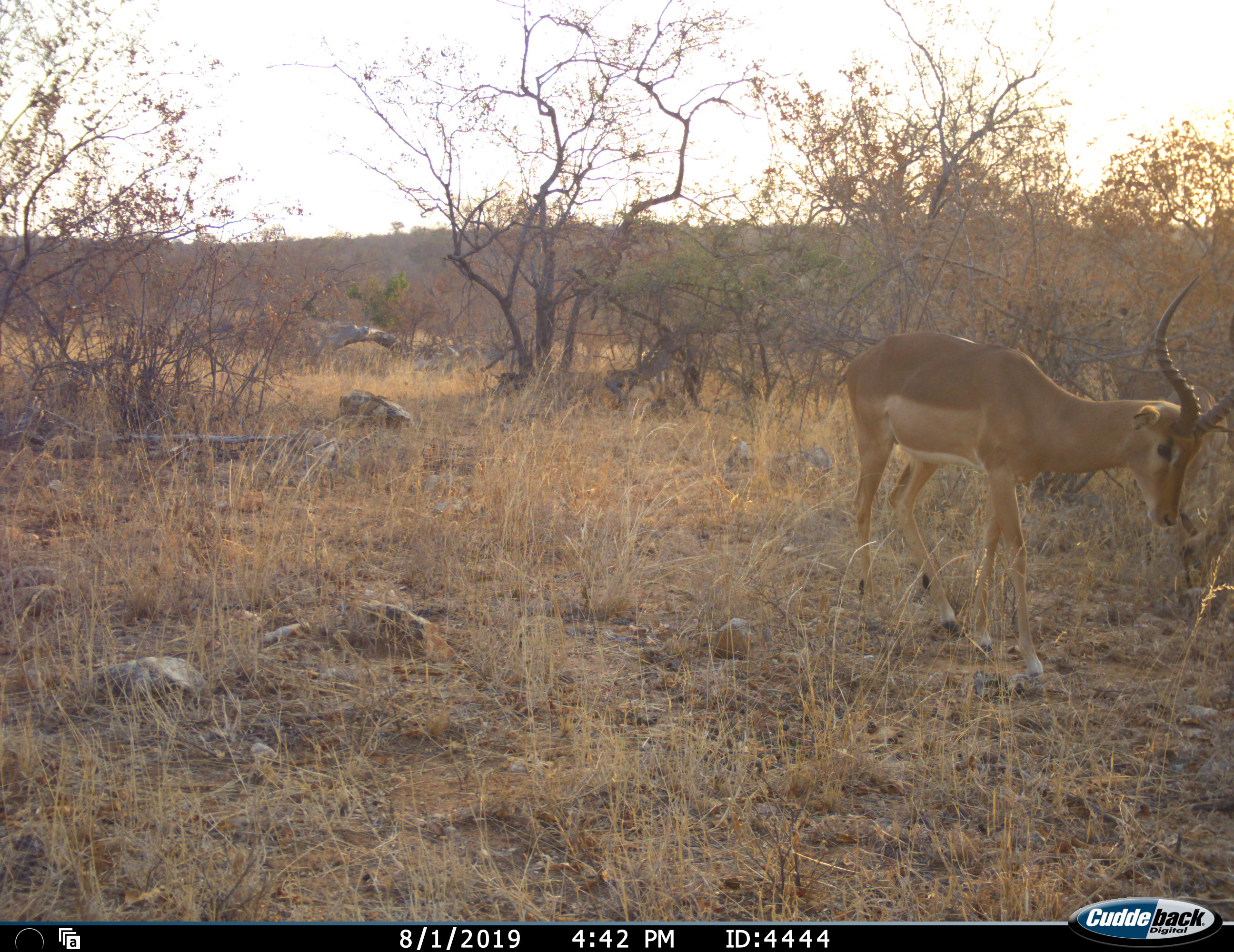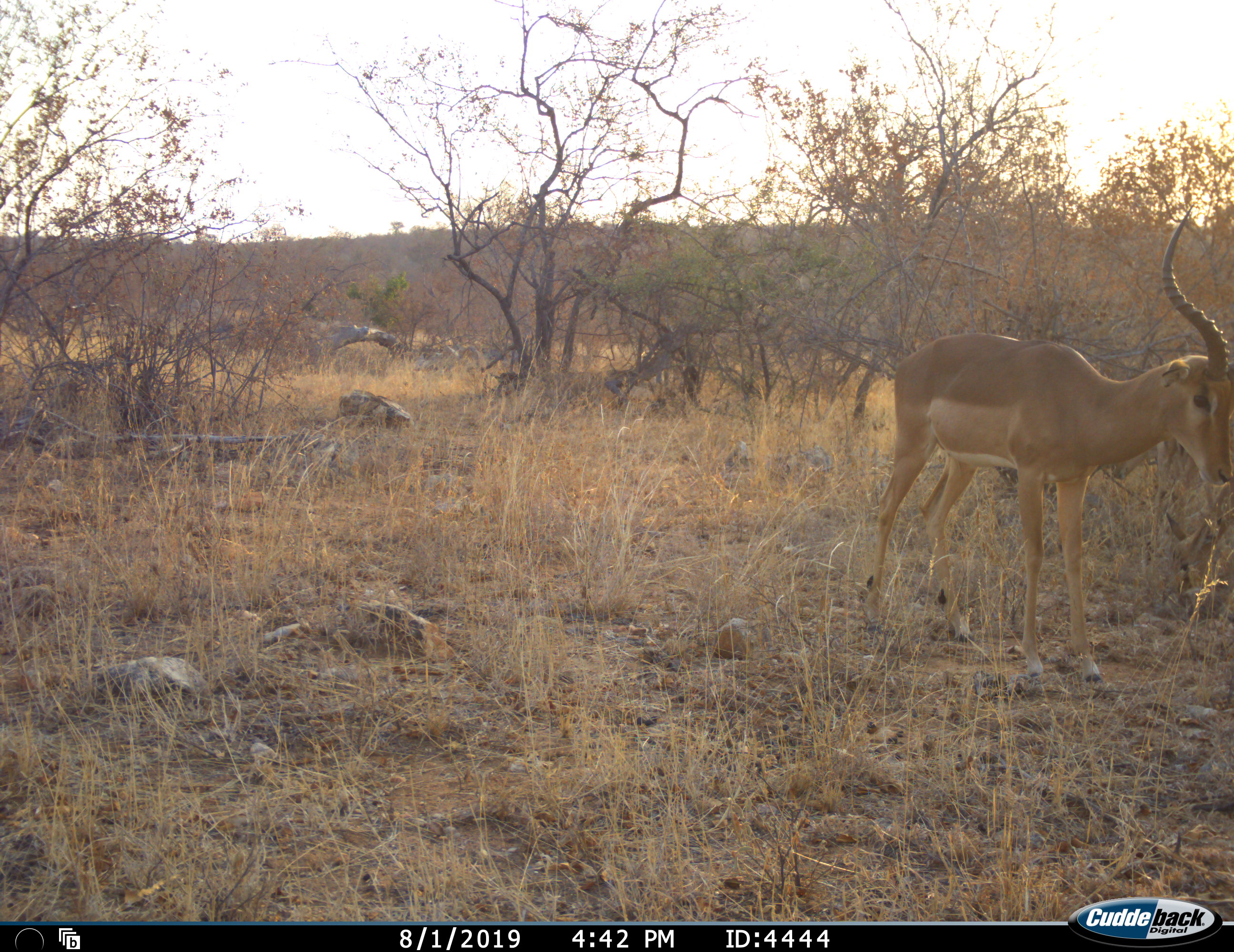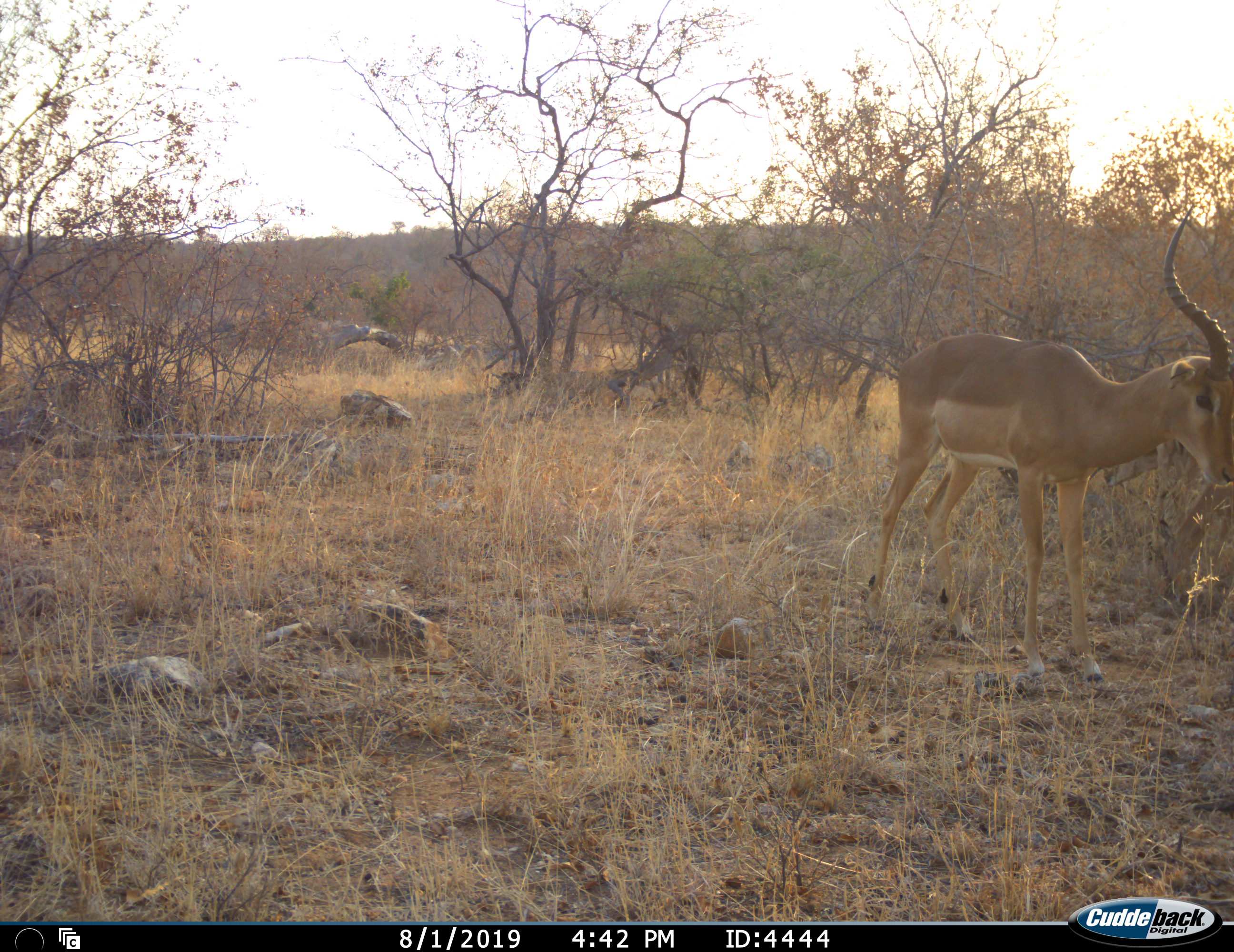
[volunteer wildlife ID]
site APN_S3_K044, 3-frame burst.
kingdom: Animalia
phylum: Chordata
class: Mammalia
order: Artiodactyla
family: Bovidae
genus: Aepyceros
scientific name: Aepyceros melampus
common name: impala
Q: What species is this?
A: Impala (Aepyceros melampus).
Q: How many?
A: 1.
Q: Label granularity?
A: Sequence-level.